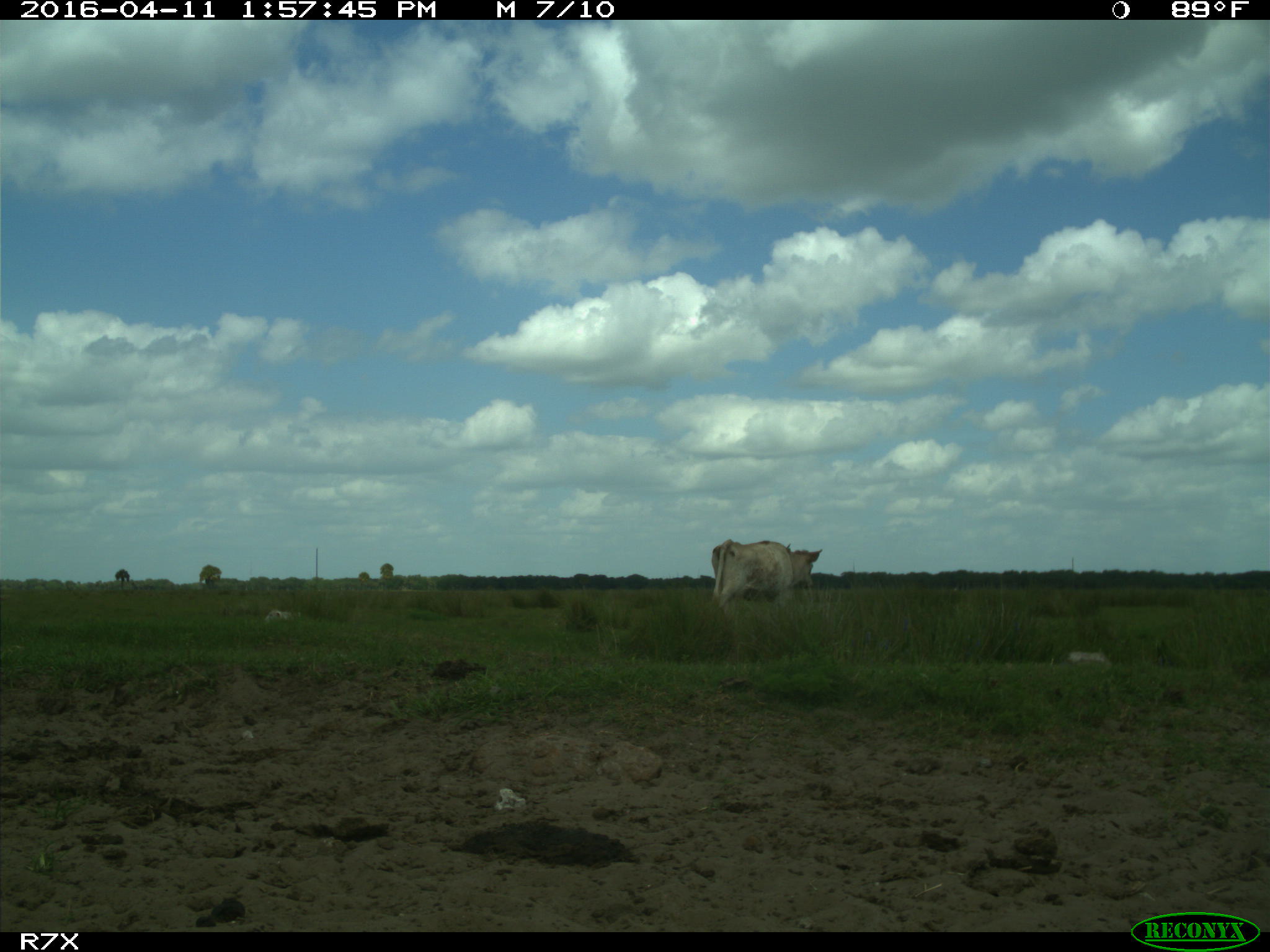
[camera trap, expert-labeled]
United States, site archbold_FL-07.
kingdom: Animalia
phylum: Chordata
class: Mammalia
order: Artiodactyla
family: Bovidae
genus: Bos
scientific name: Bos taurus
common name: domestic cow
Bos taurus (domestic cow).